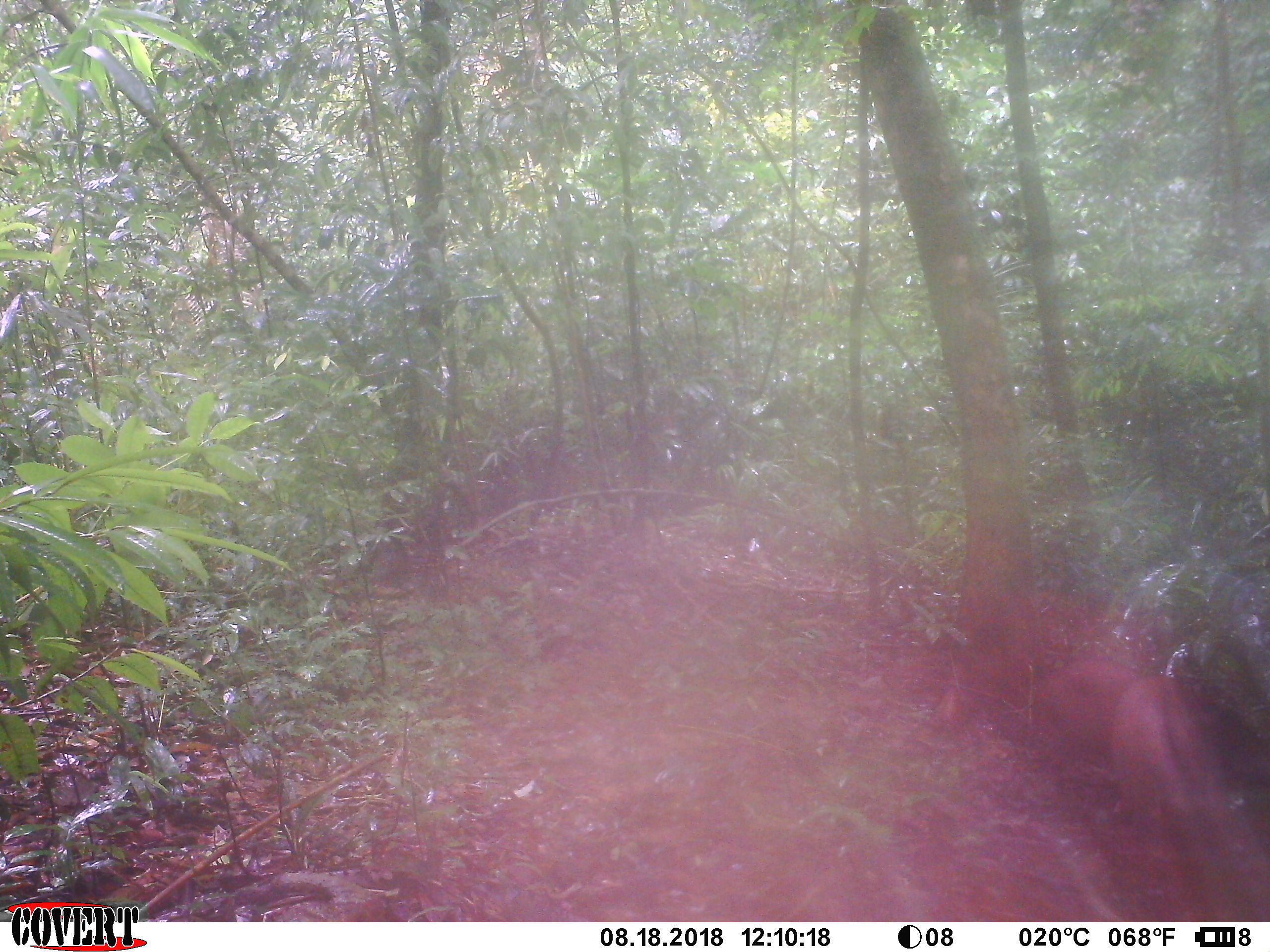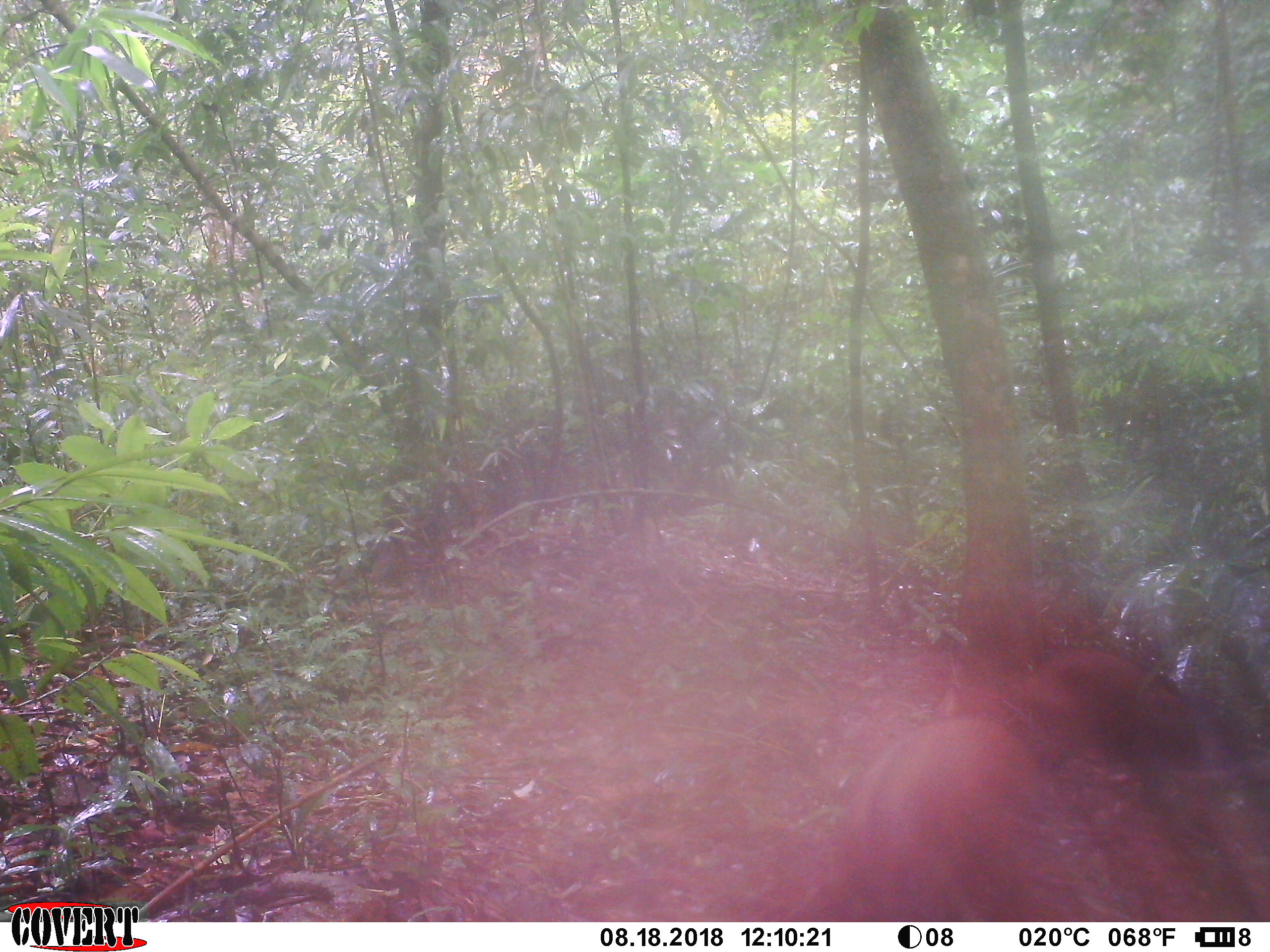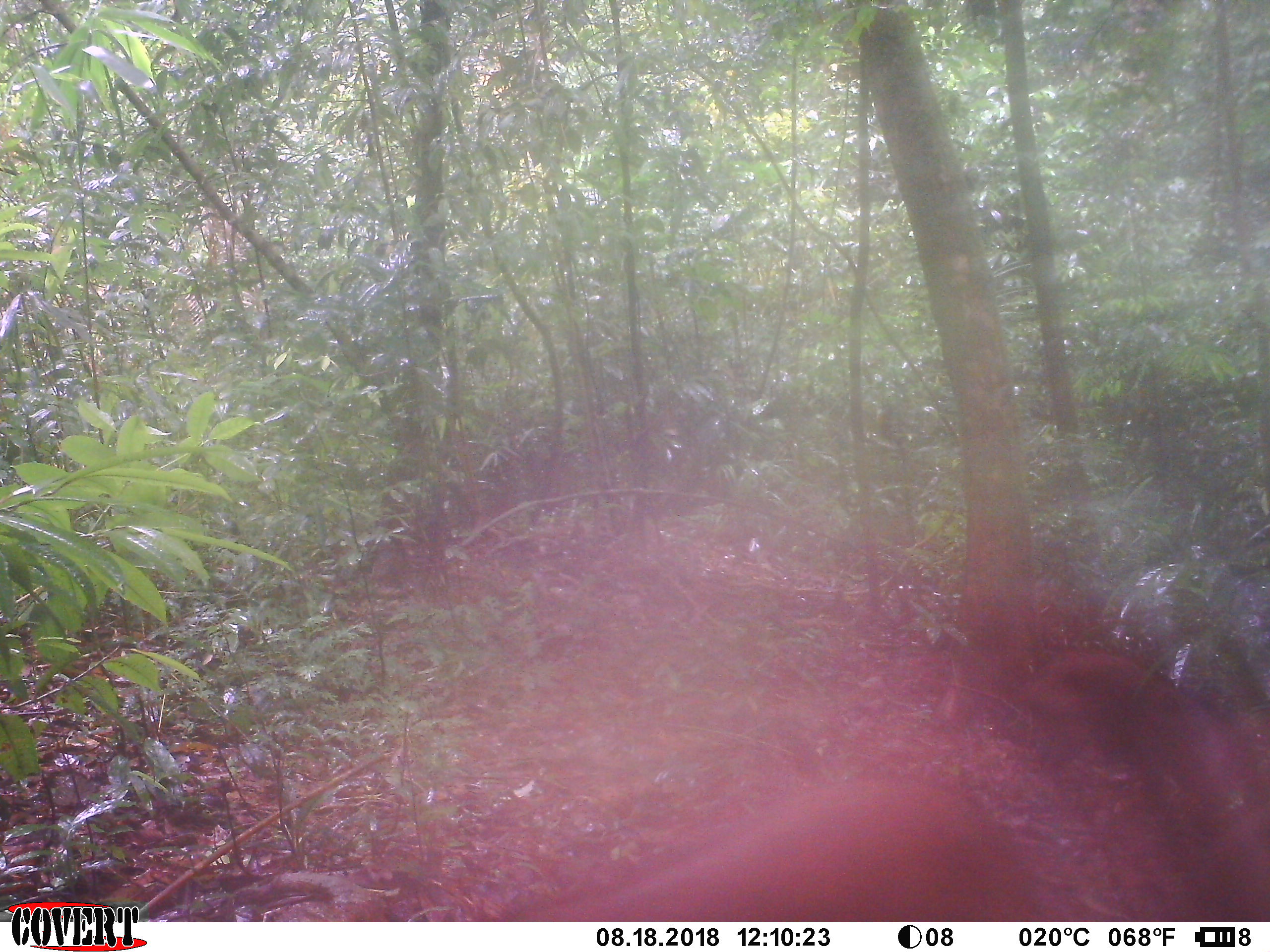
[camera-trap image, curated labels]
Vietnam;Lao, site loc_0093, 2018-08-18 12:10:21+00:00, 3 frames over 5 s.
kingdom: Animalia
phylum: Chordata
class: Mammalia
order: Artiodactyla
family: Suidae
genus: Sus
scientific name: Sus scrofa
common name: eurasian wild pig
Eurasian wild pig (Sus scrofa). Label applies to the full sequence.